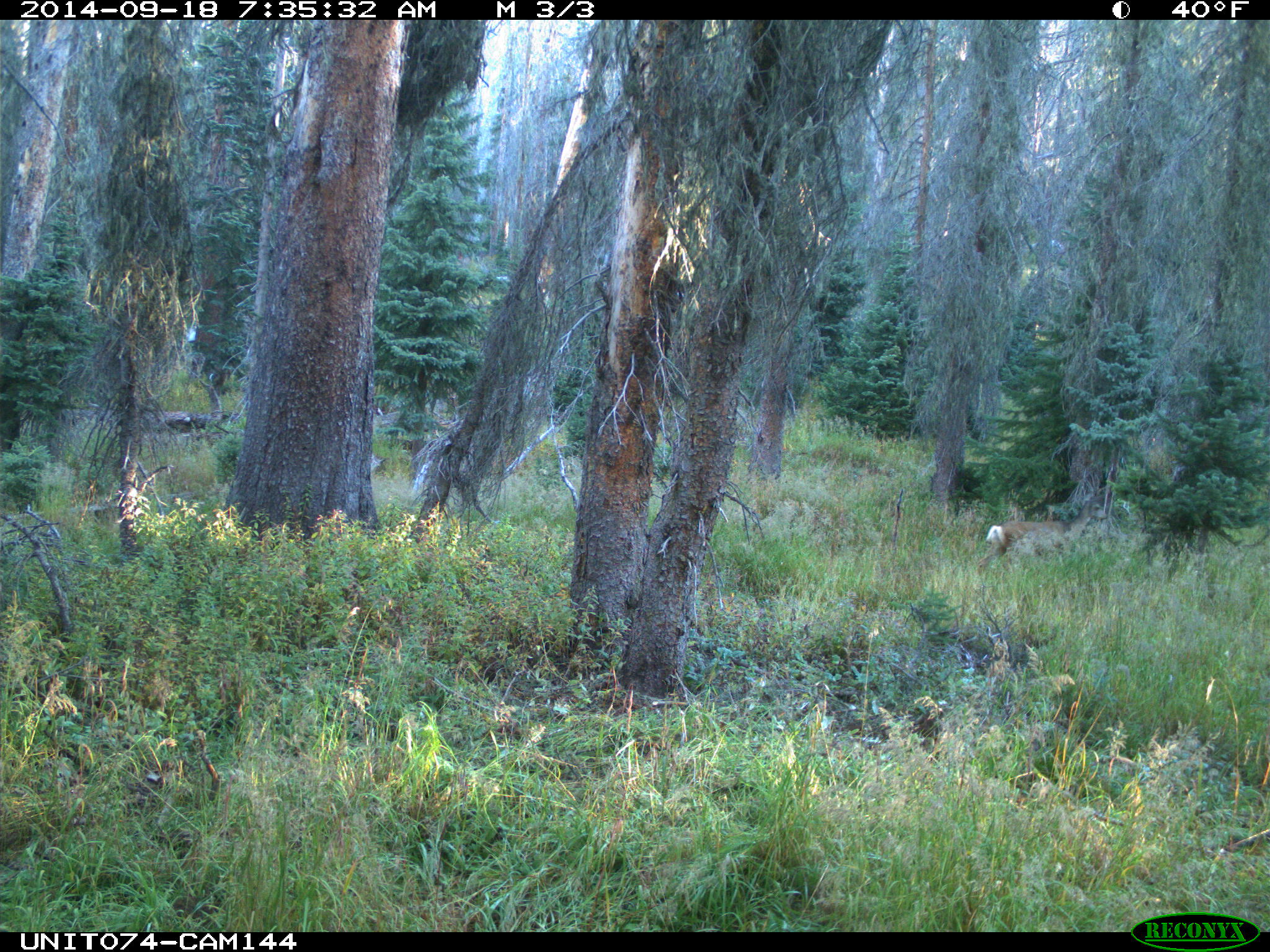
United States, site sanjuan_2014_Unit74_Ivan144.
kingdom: Animalia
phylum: Chordata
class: Mammalia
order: Artiodactyla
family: Cervidae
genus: Odocoileus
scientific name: Odocoileus hemionus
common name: mule deer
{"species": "Odocoileus hemionus (mule deer)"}